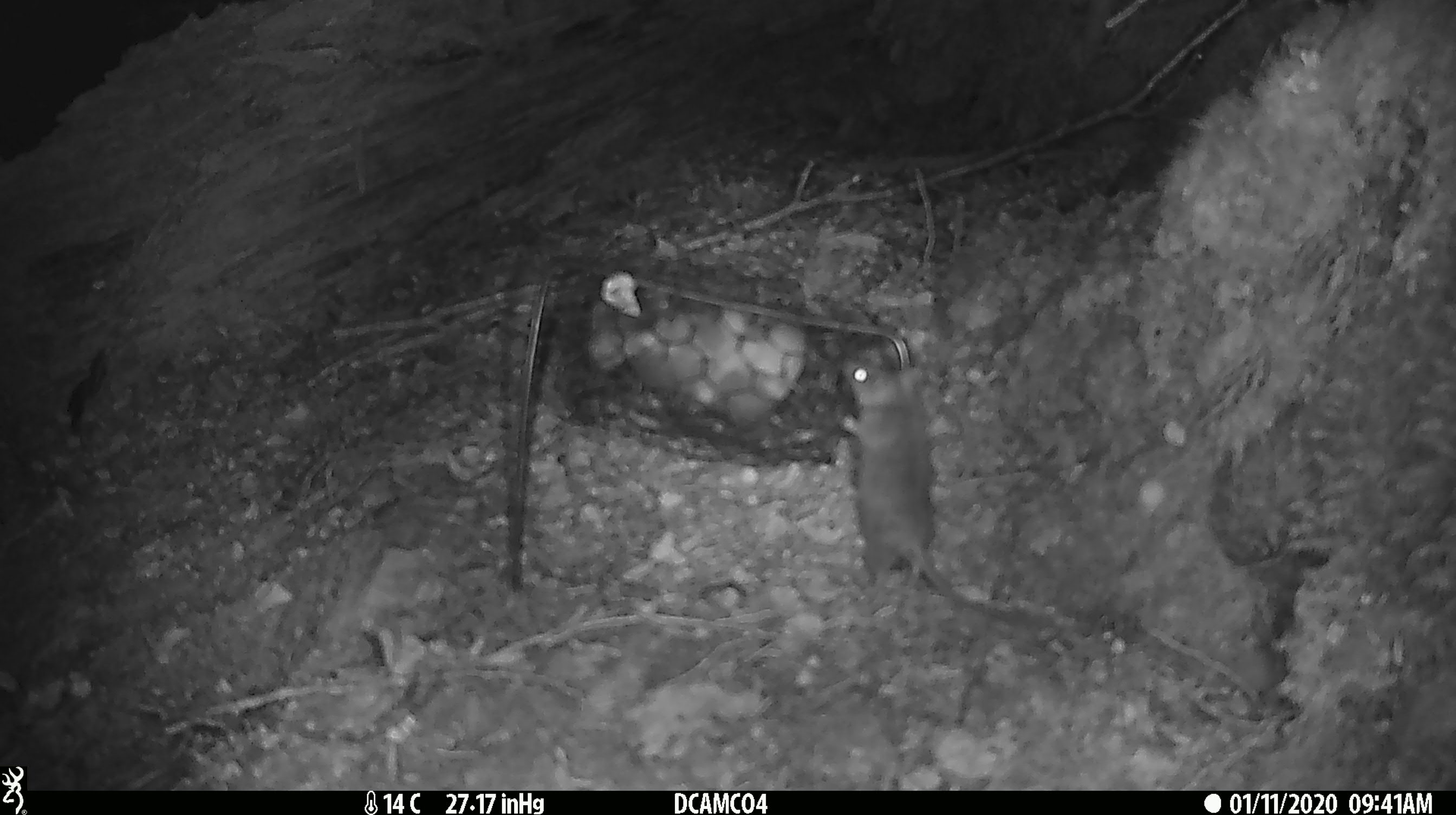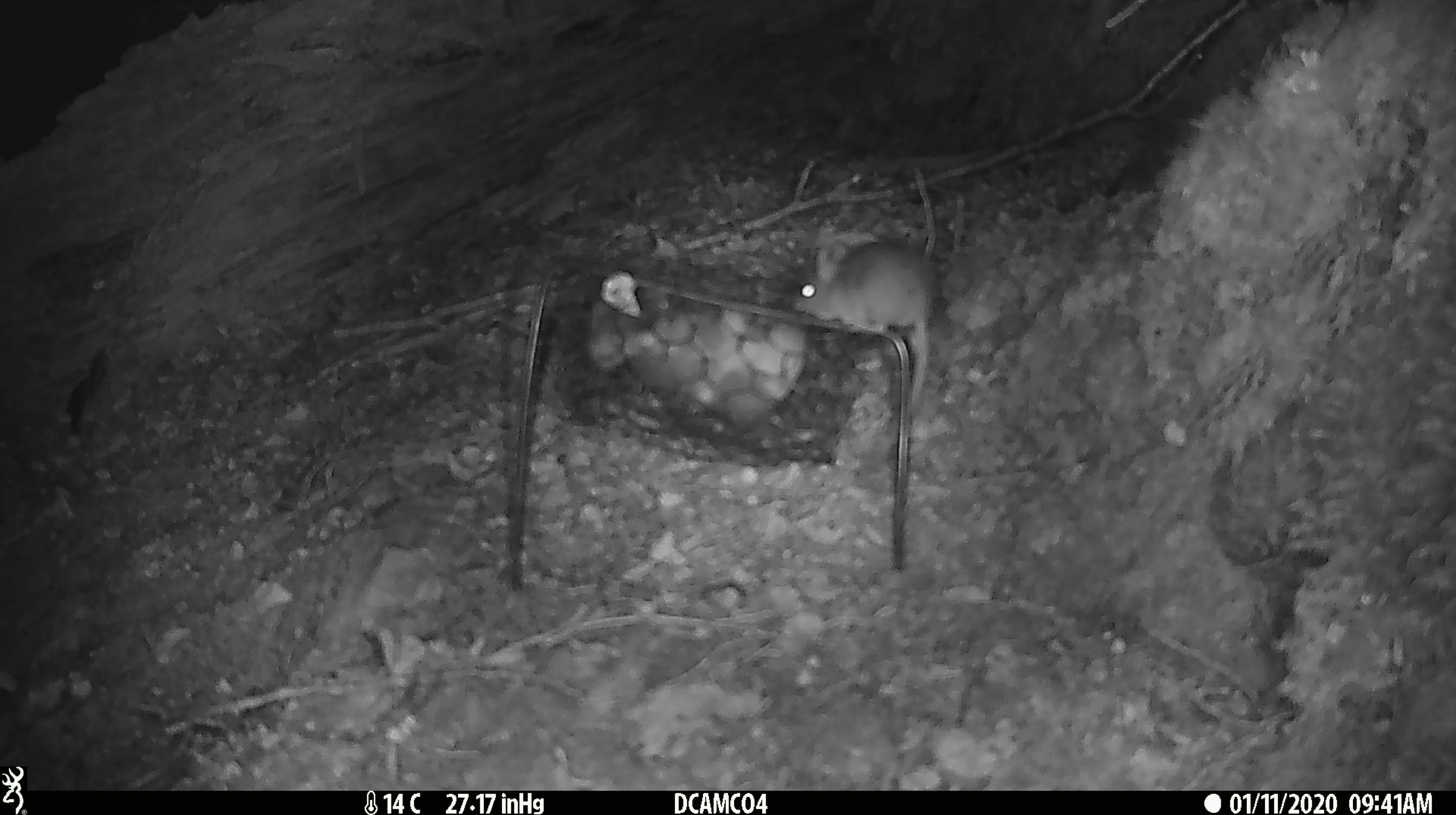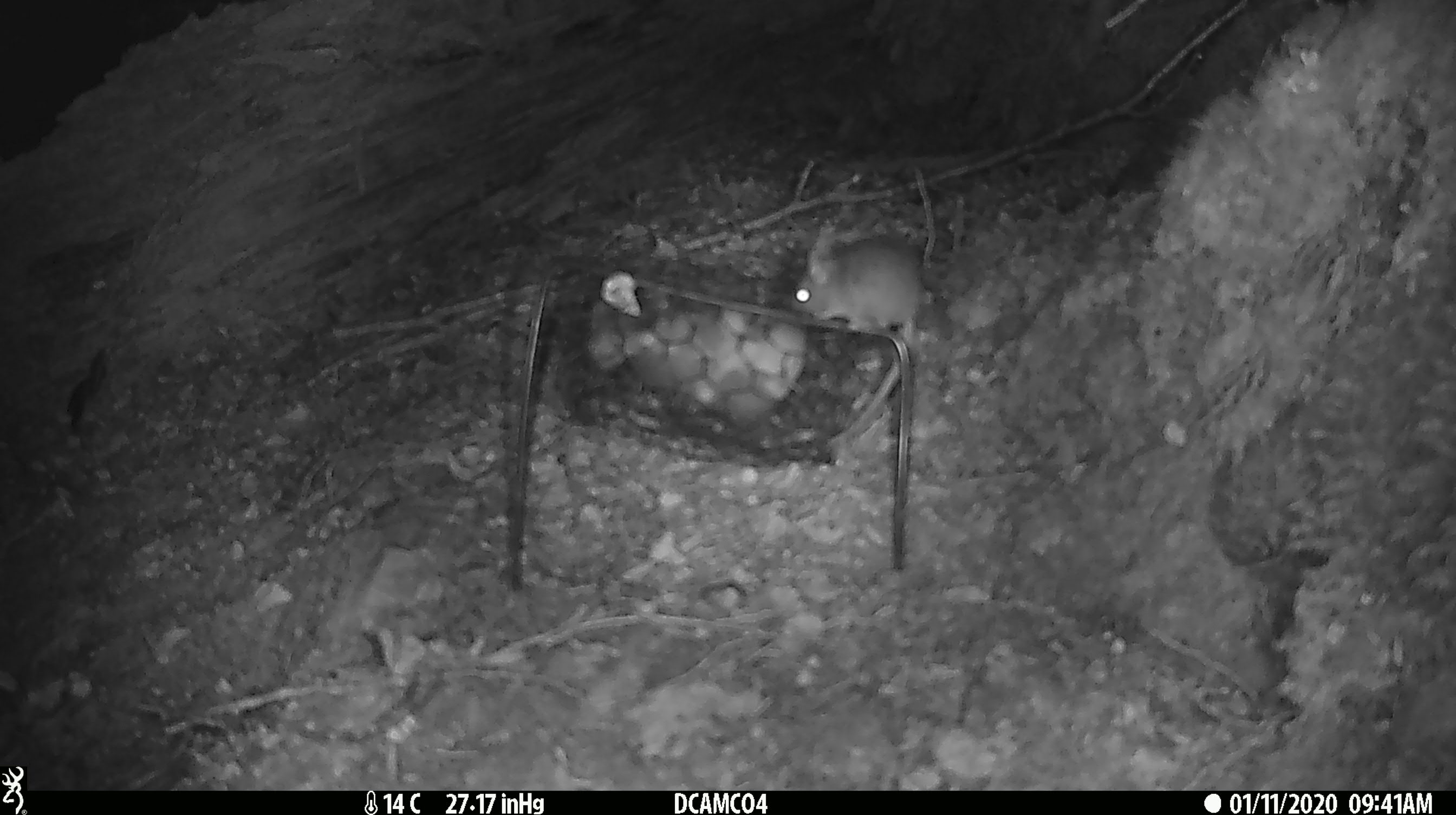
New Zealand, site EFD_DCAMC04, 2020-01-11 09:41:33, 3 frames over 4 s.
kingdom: Animalia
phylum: Chordata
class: Mammalia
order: Rodentia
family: Muridae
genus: Mus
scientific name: Mus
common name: mouse